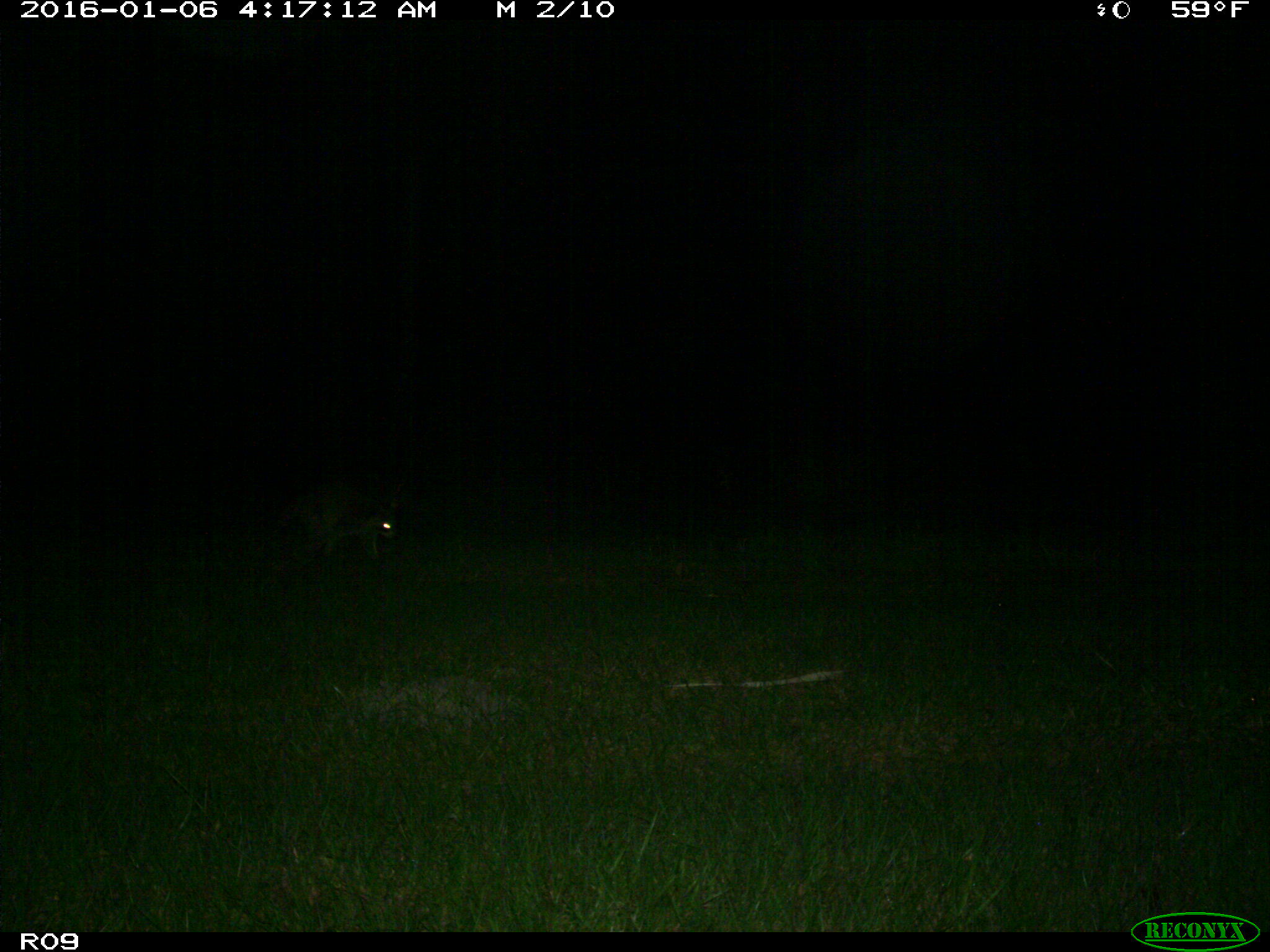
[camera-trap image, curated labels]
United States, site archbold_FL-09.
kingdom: Animalia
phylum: Chordata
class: Mammalia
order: Carnivora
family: Procyonidae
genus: Procyon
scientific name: Procyon lotor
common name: common raccoon